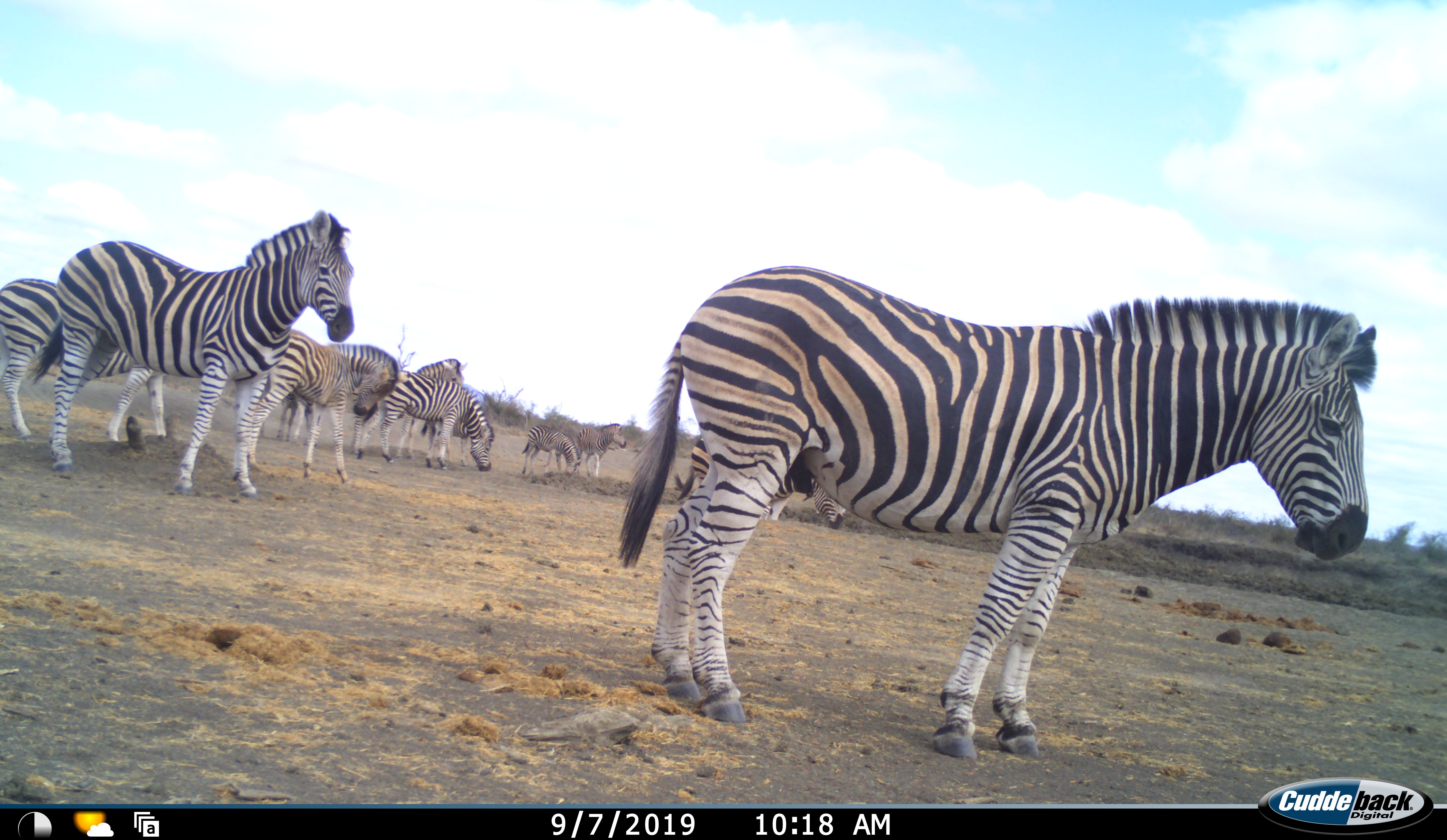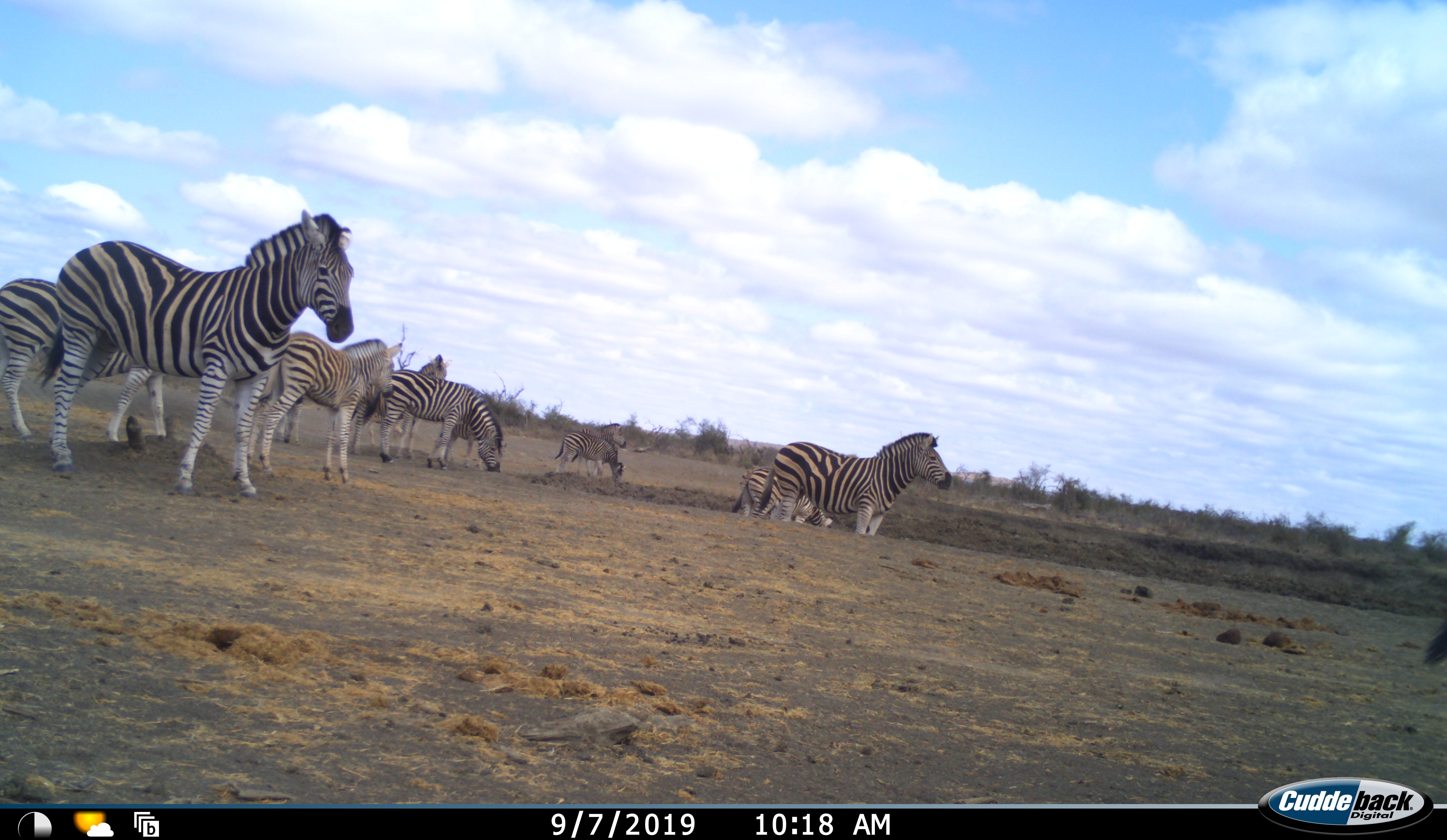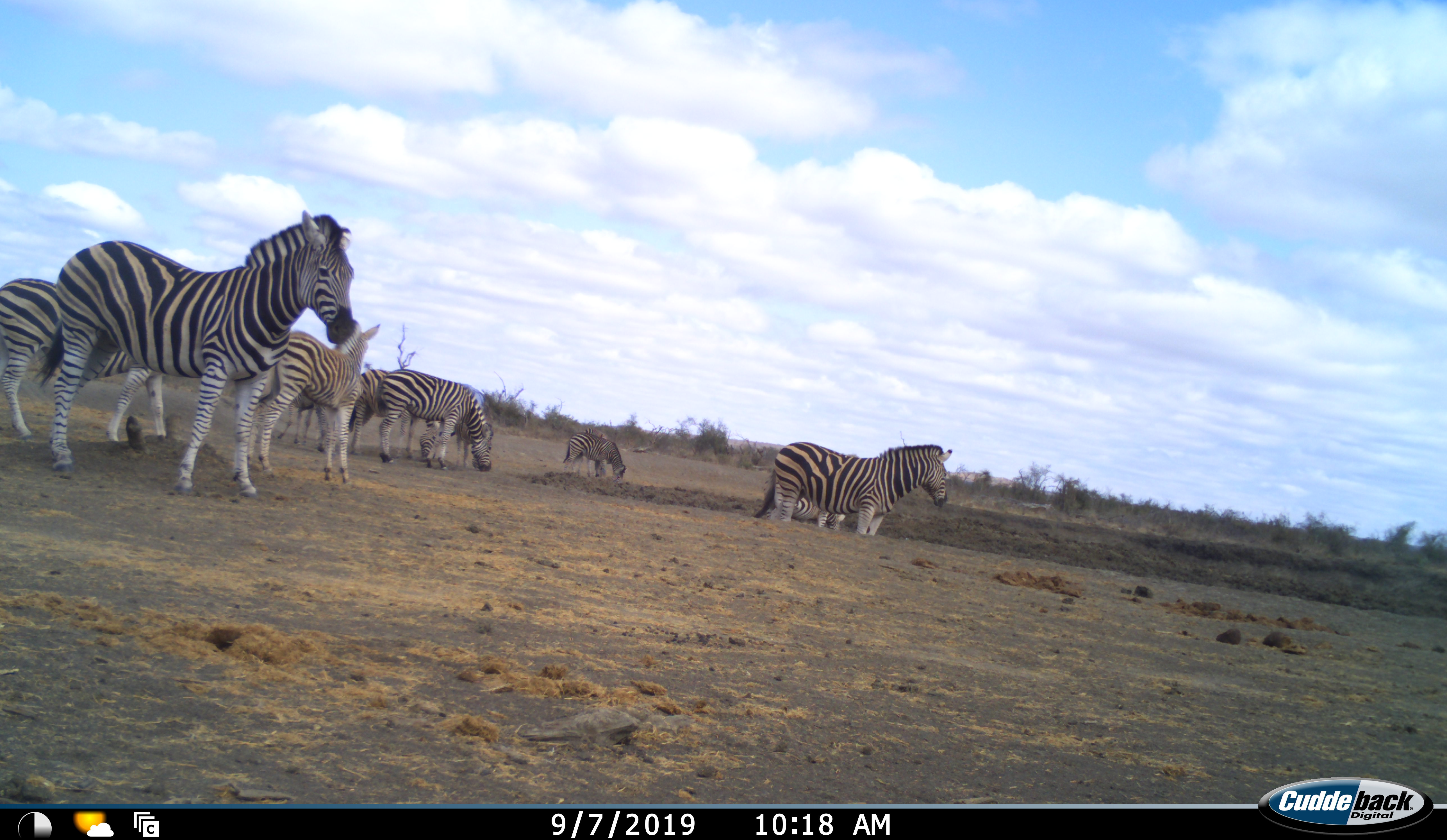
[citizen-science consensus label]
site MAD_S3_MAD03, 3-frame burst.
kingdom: Animalia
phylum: Chordata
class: Mammalia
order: Perissodactyla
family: Equidae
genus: Equus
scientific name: Equus quagga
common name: plains zebra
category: zebraplains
Zebraplains (plains zebra) (Equus quagga), count 11-50. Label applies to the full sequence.